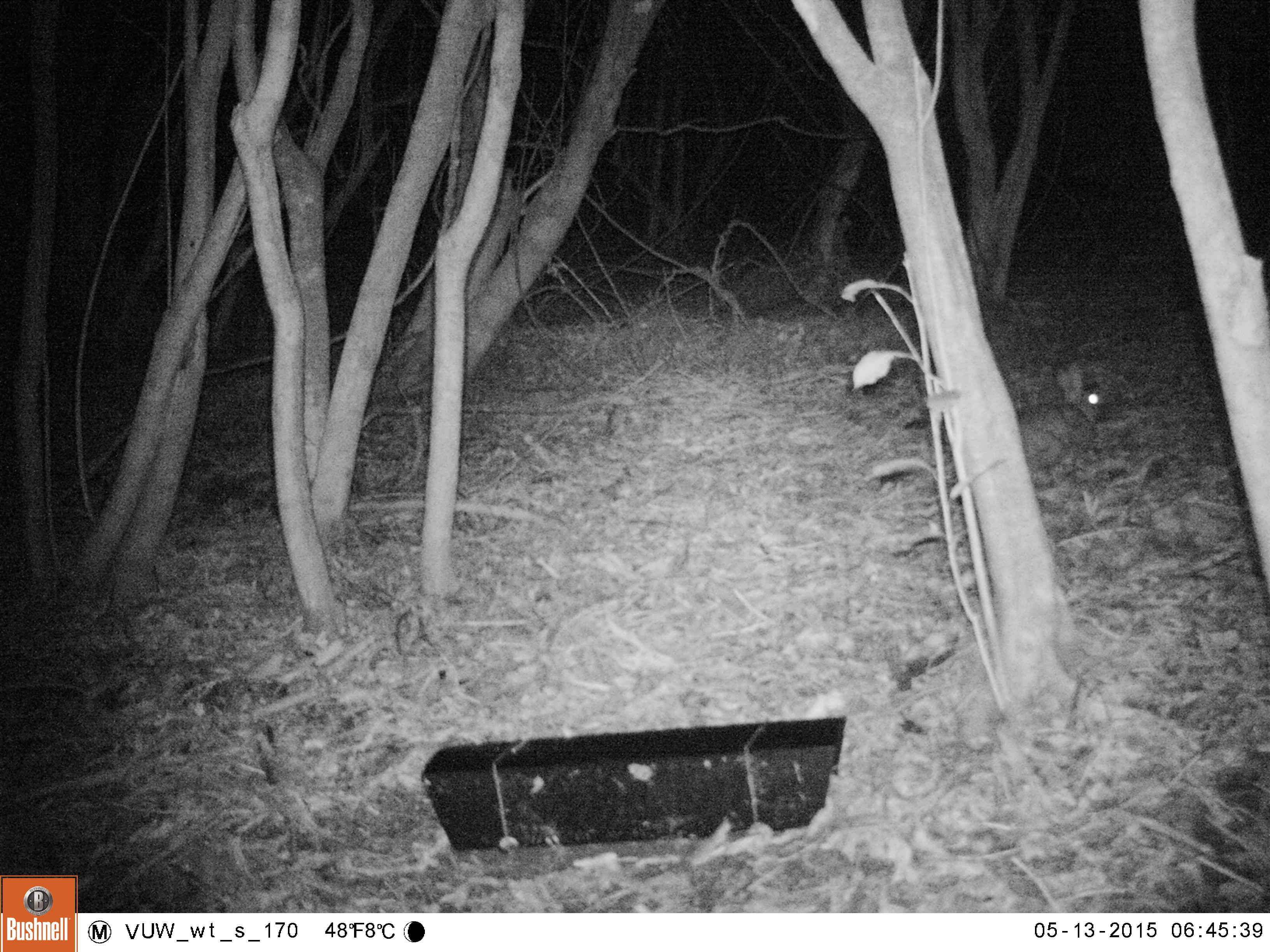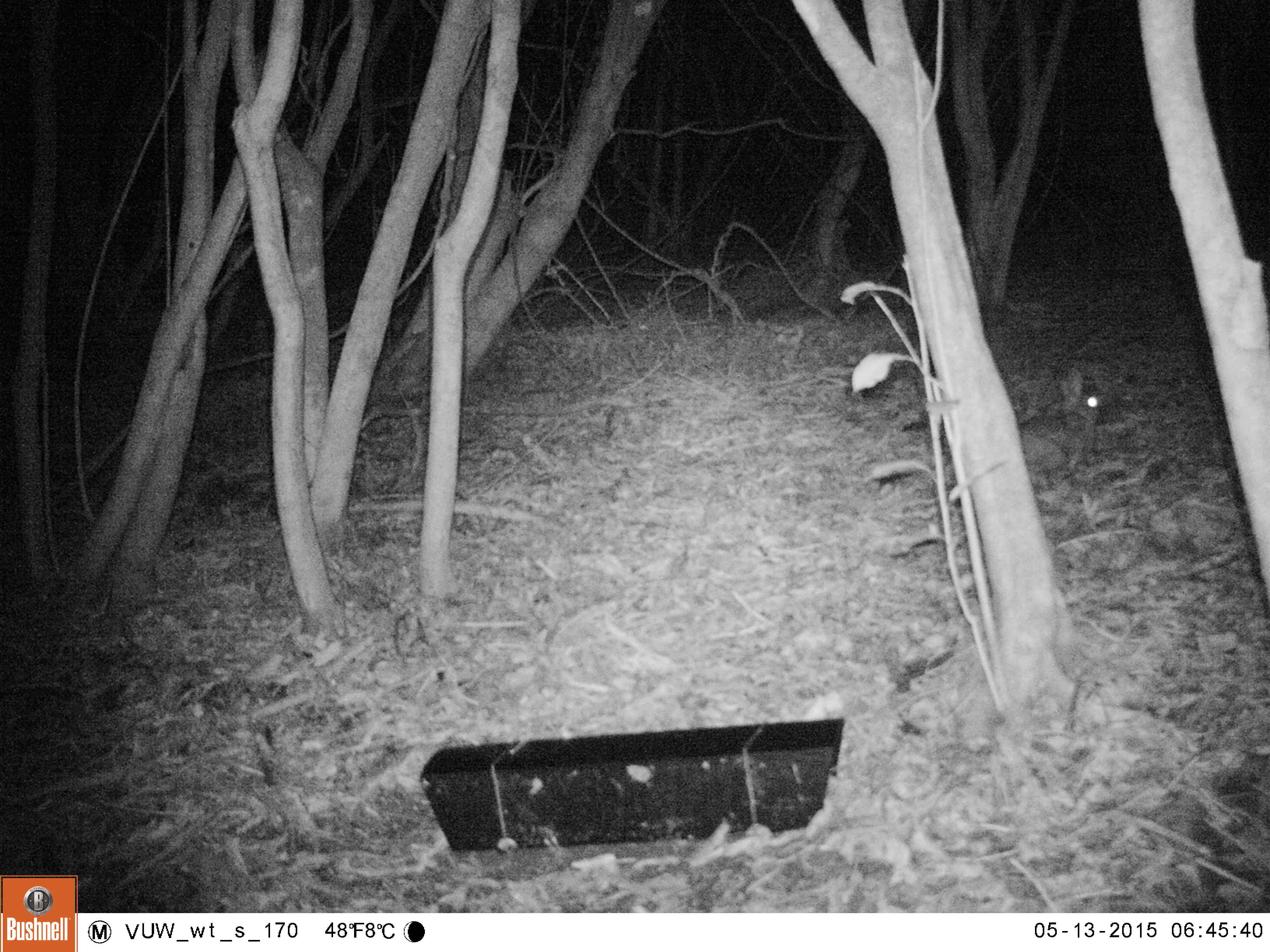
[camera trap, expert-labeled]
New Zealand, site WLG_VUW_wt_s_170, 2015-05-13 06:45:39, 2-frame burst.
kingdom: Animalia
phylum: Chordata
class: Mammalia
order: Lagomorpha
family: Leporidae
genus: Oryctolagus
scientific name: Oryctolagus cuniculus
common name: european rabbit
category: rabbit